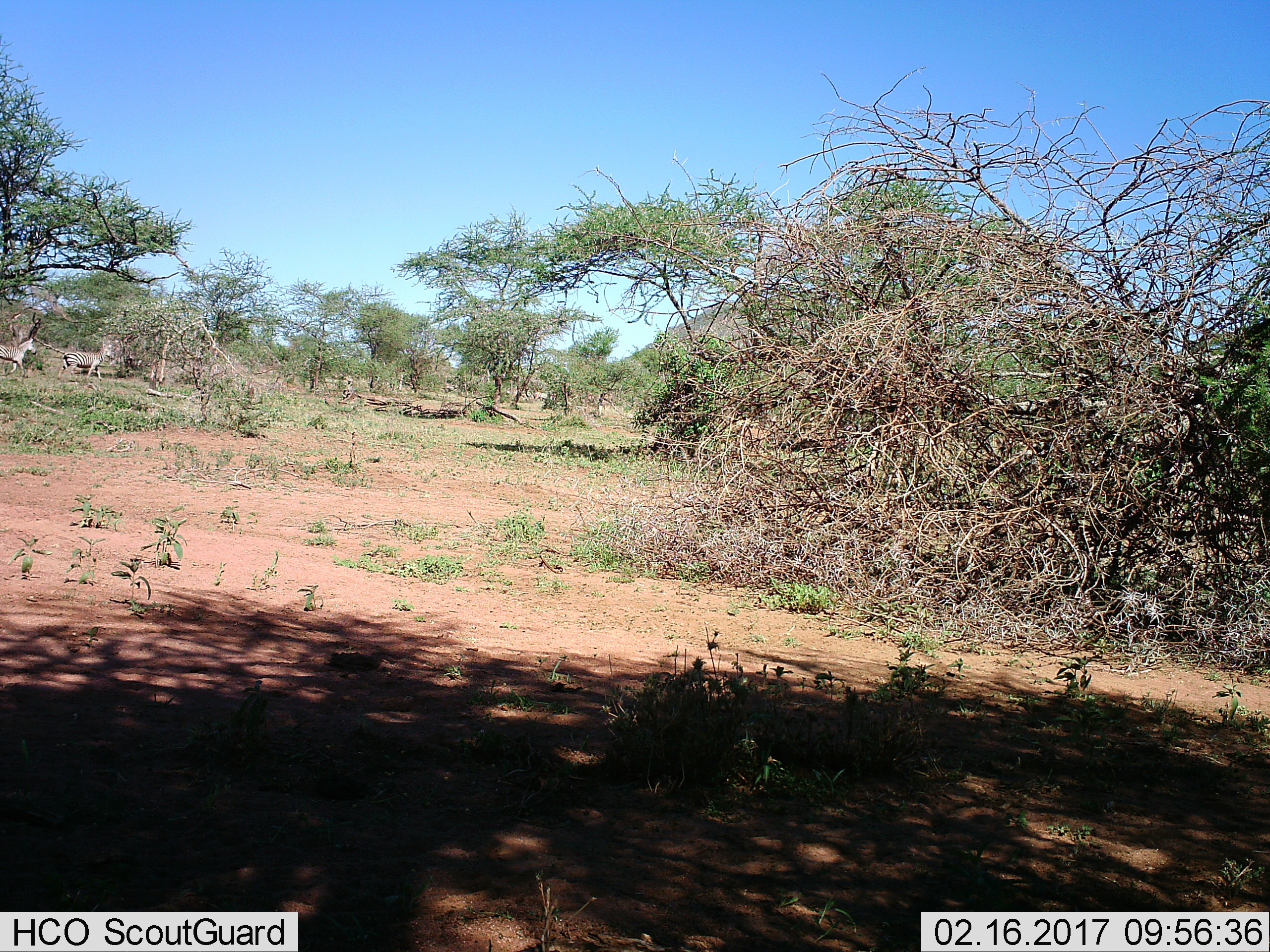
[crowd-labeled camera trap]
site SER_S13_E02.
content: unidentified animal